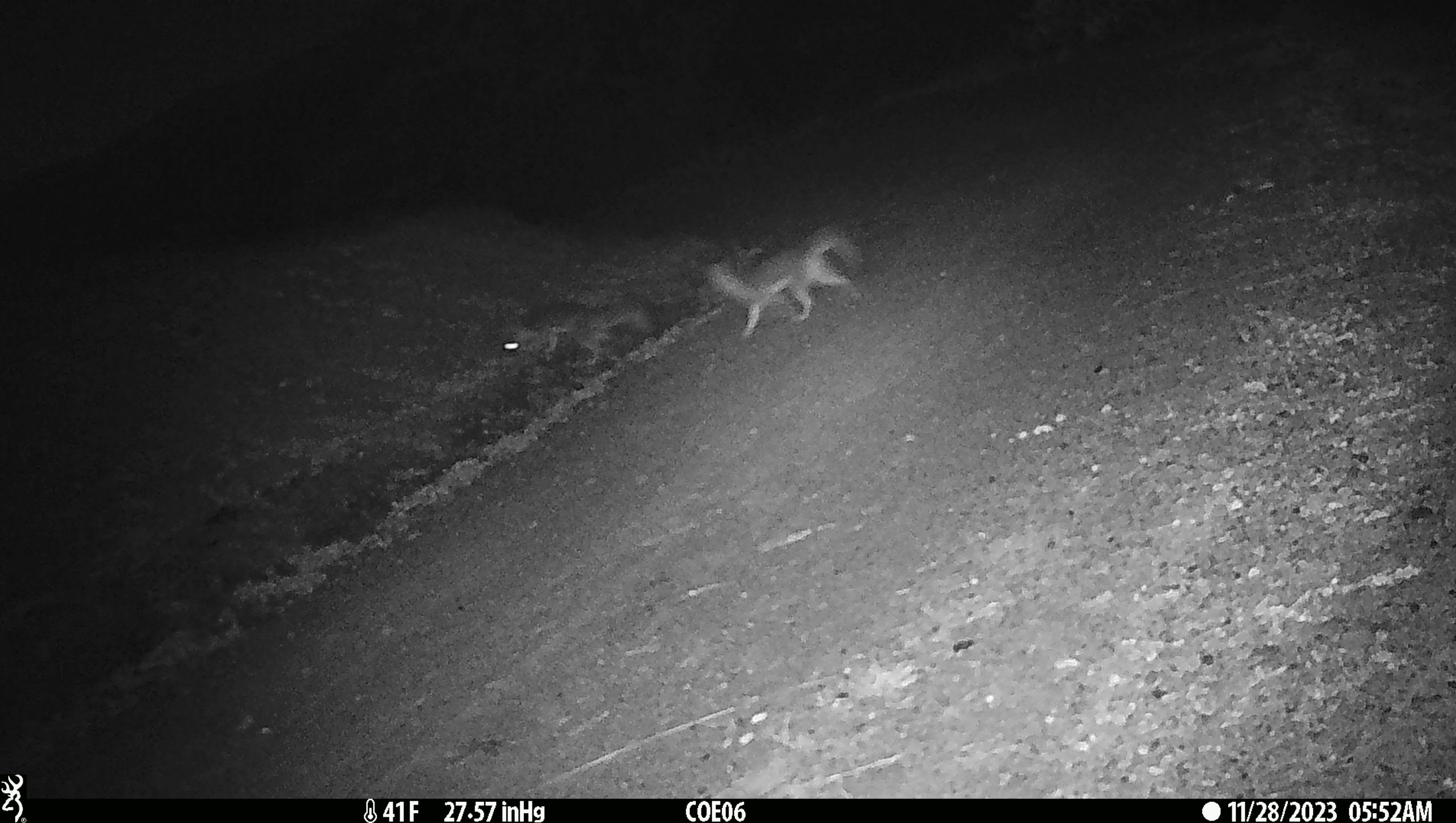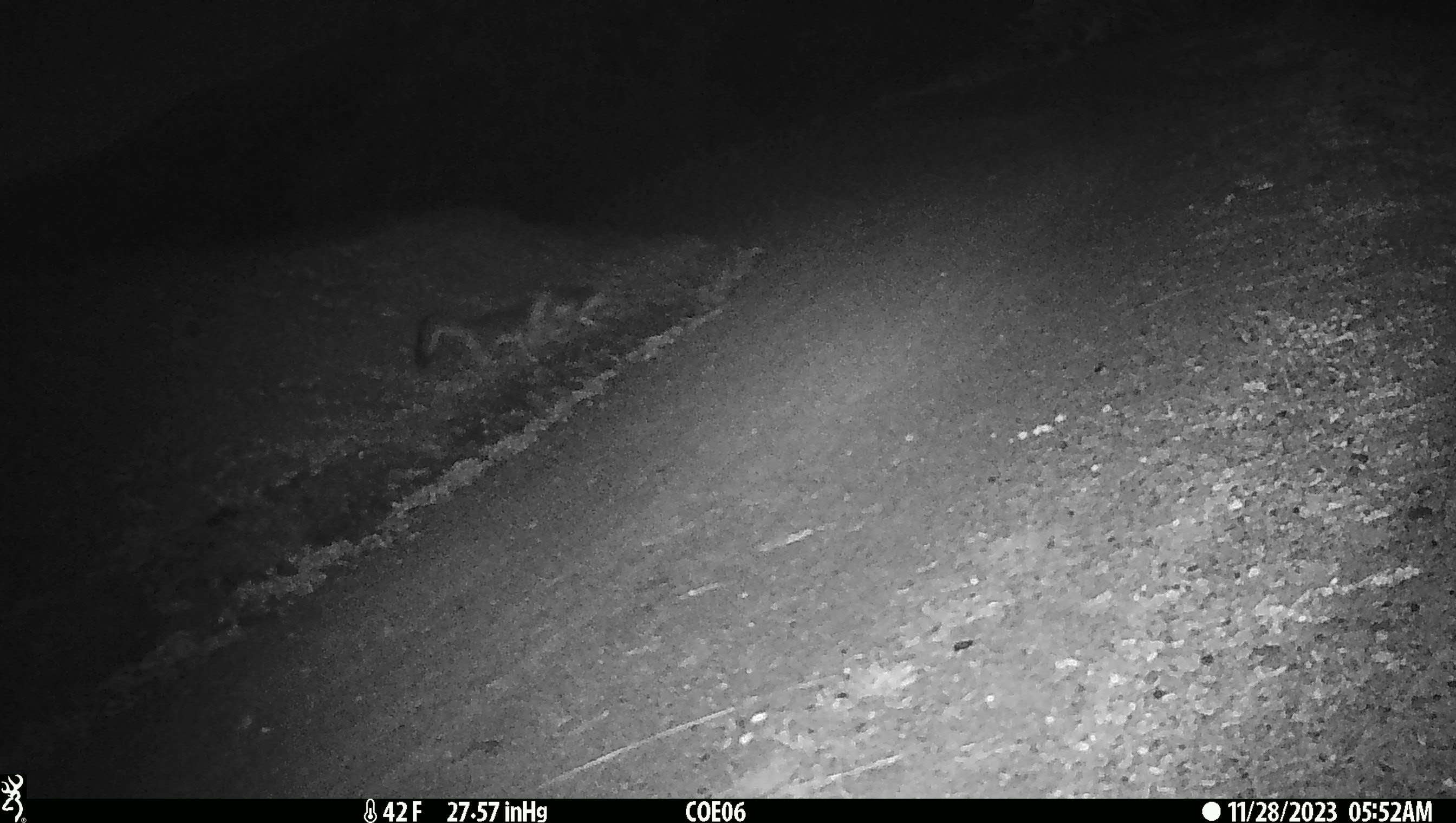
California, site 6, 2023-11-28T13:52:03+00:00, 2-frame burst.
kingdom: Animalia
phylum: Chordata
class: Mammalia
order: Carnivora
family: Canidae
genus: Urocyon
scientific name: Urocyon cinereoargenteus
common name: gray fox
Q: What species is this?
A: Gray fox (Urocyon cinereoargenteus).